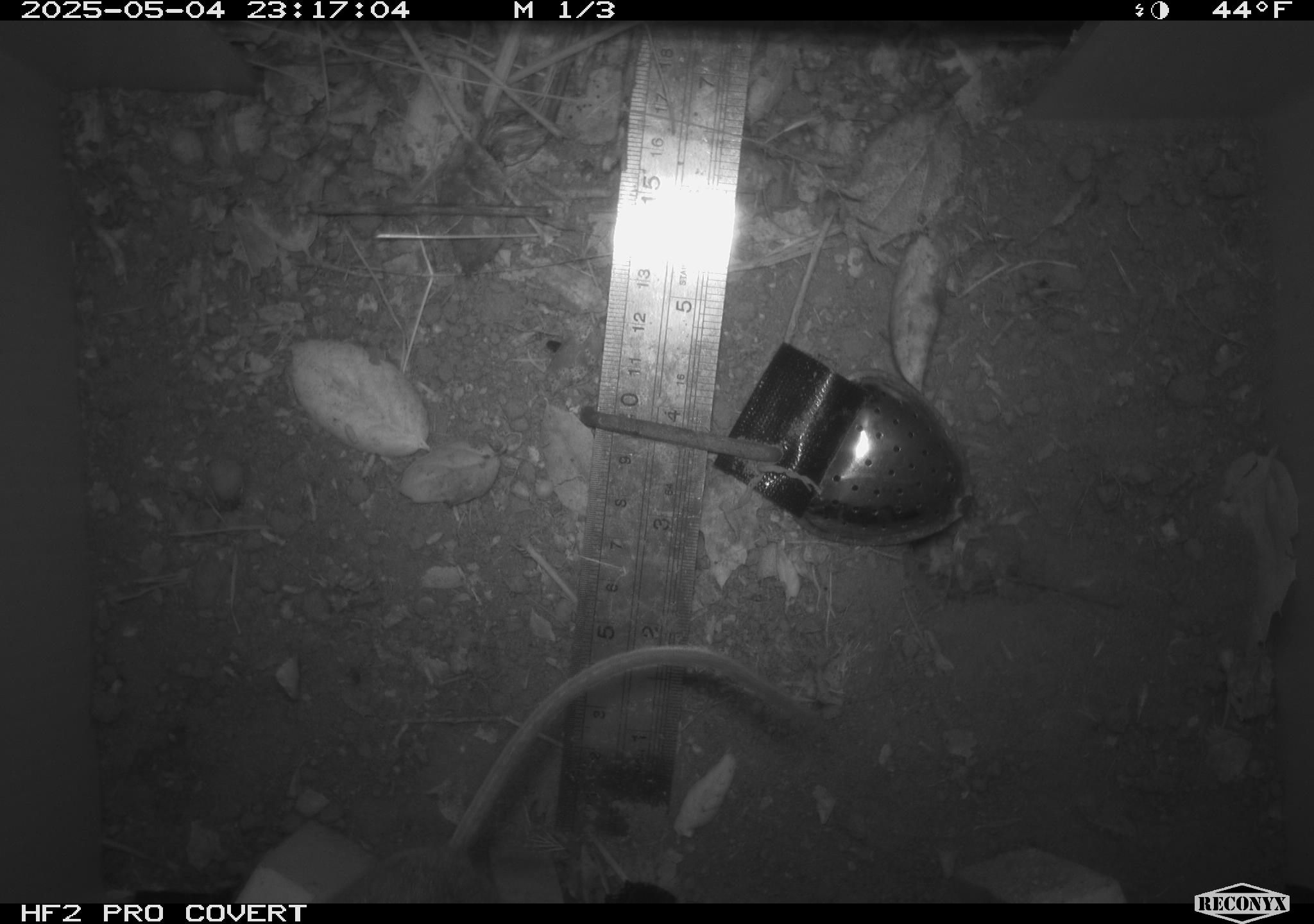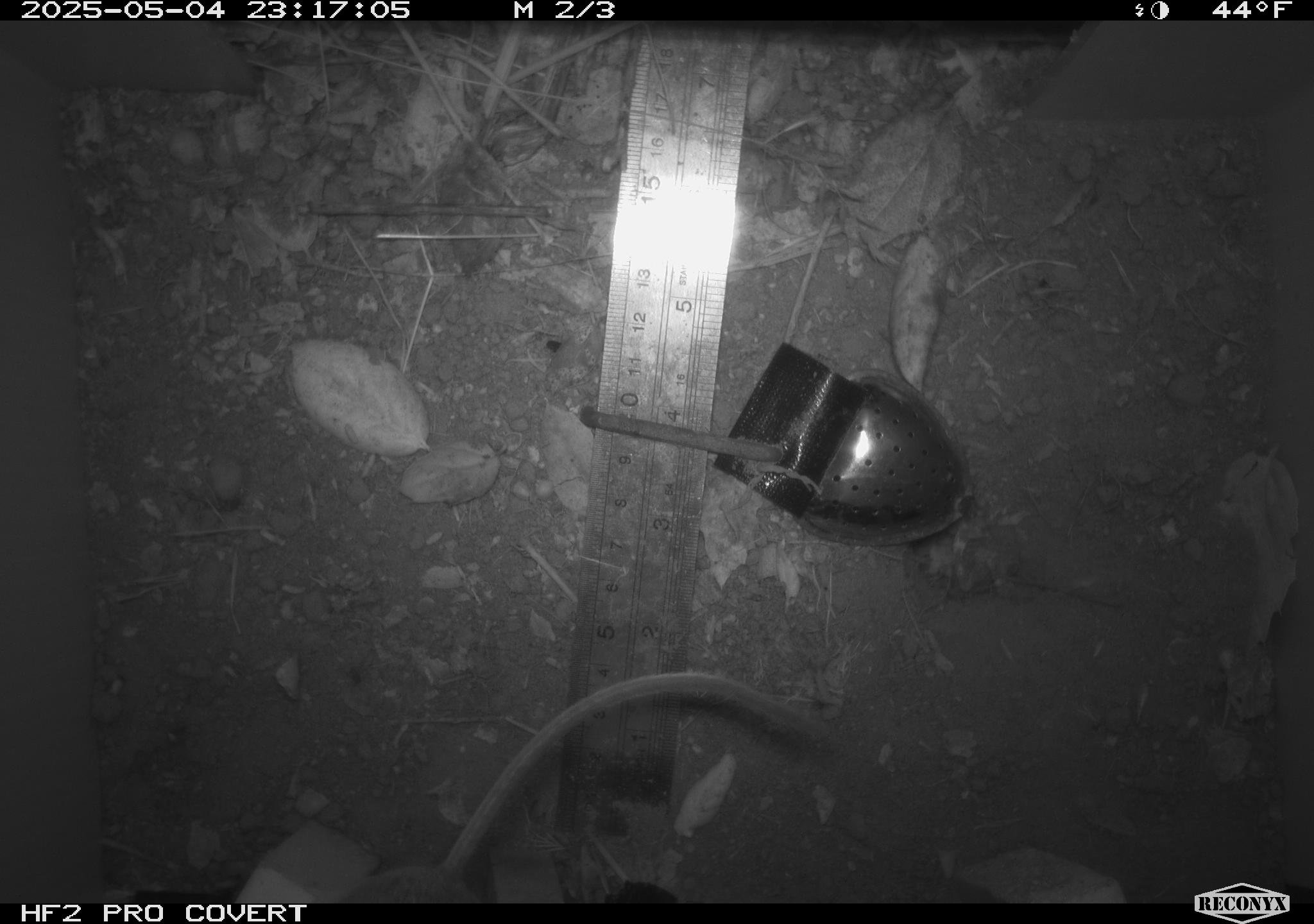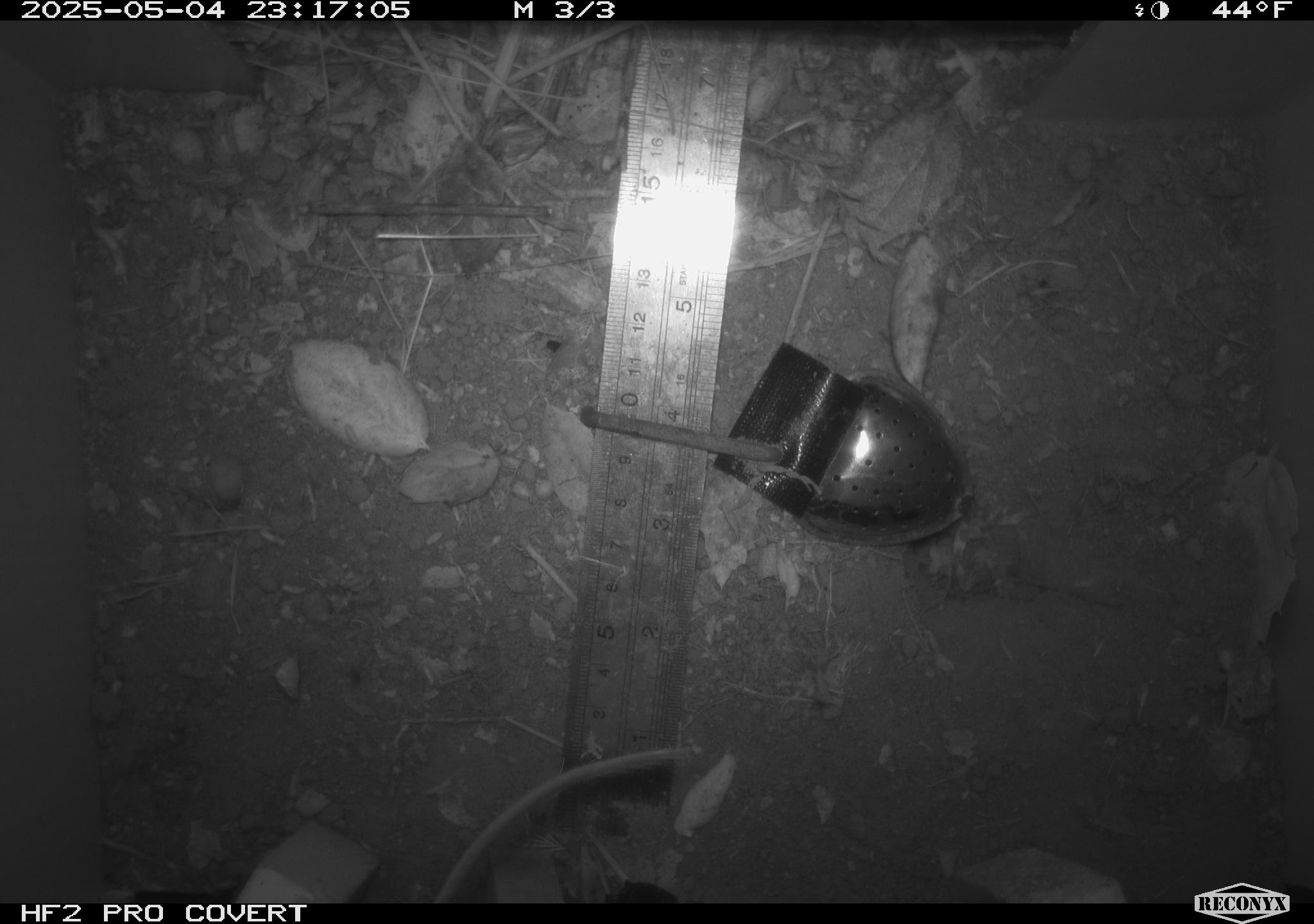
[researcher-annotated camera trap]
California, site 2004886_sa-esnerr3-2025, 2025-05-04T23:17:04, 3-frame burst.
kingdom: Animalia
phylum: Chordata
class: Mammalia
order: Rodentia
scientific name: Rodentia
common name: rodent